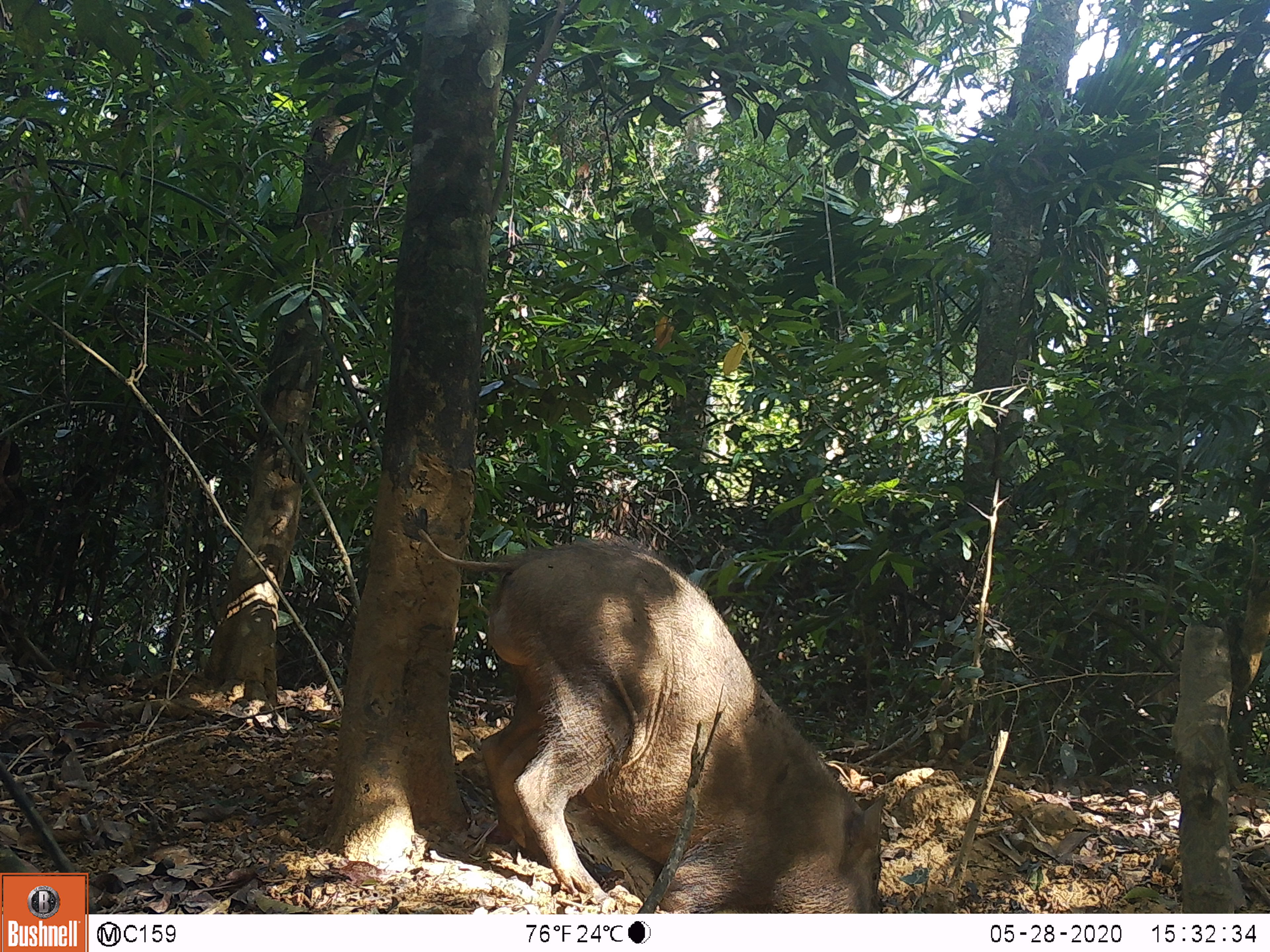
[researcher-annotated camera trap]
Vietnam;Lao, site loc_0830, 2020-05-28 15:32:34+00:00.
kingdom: Animalia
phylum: Chordata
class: Mammalia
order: Artiodactyla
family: Suidae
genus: Sus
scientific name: Sus scrofa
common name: eurasian wild pig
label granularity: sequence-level